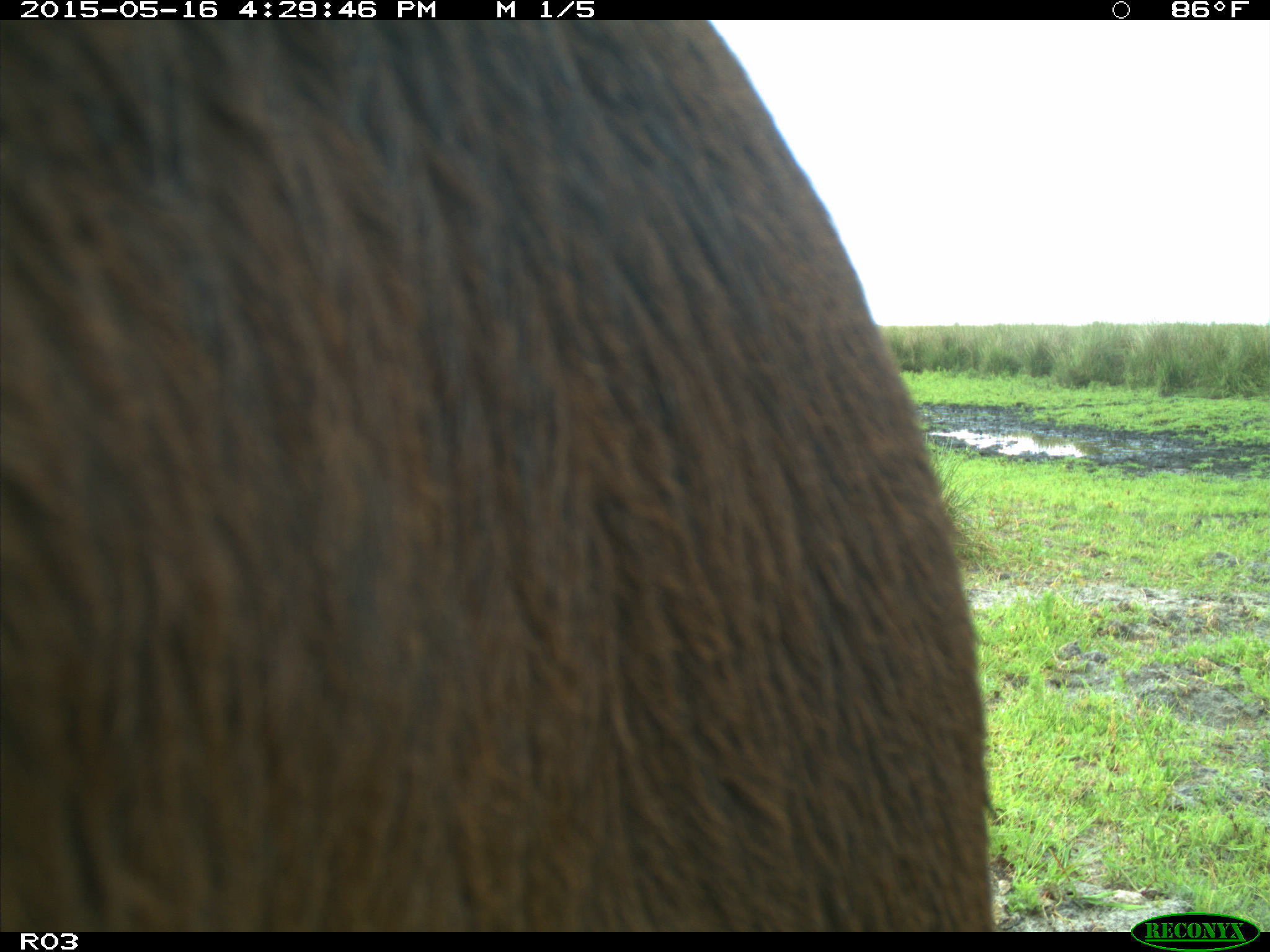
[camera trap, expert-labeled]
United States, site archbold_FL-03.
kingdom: Animalia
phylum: Chordata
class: Mammalia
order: Artiodactyla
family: Bovidae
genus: Bos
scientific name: Bos taurus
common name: domestic cow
Bos taurus (domestic cow).